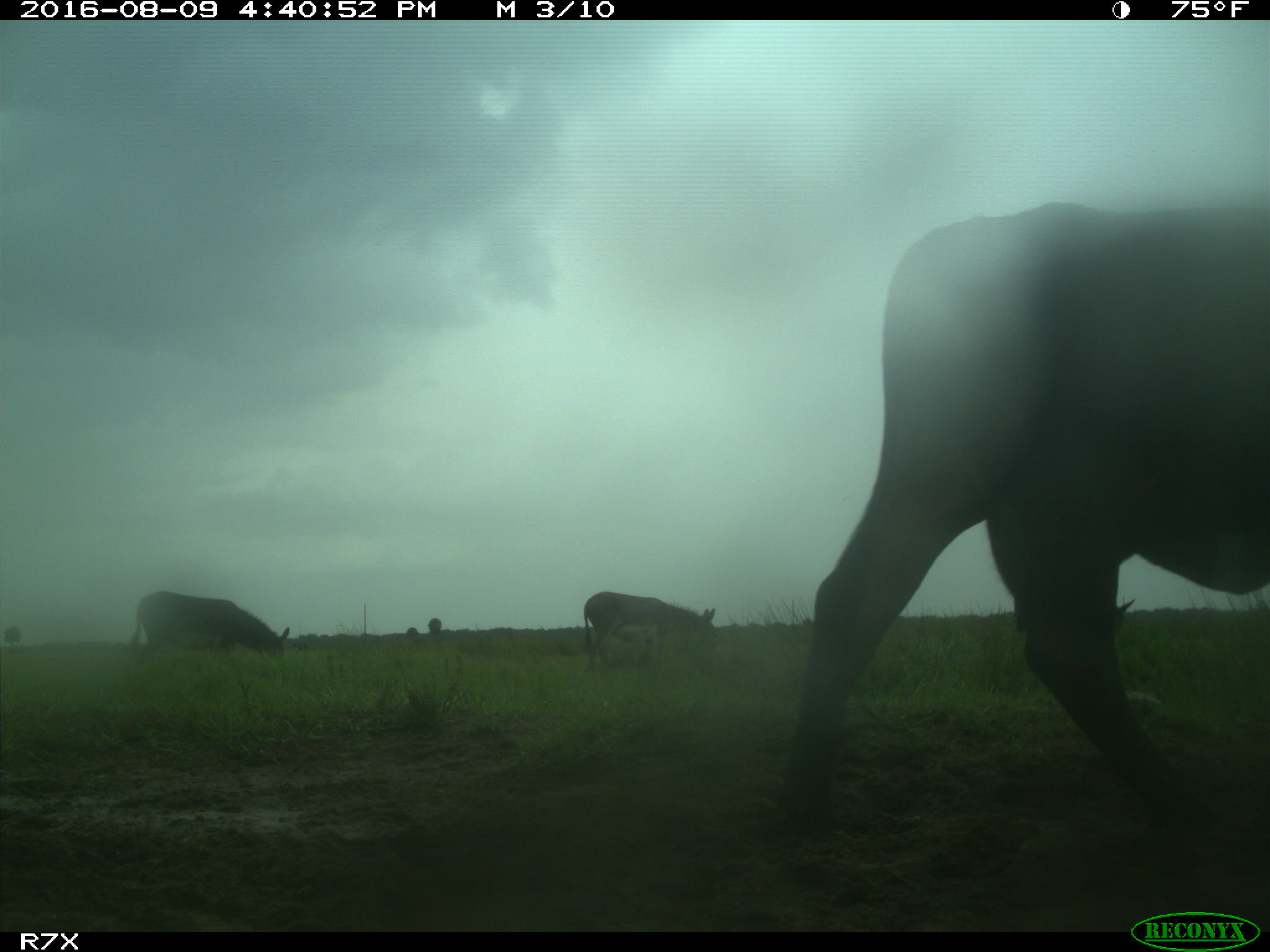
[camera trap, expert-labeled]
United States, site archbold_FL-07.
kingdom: Animalia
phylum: Chordata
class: Mammalia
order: Artiodactyla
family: Bovidae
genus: Bos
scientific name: Bos taurus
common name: domestic cow